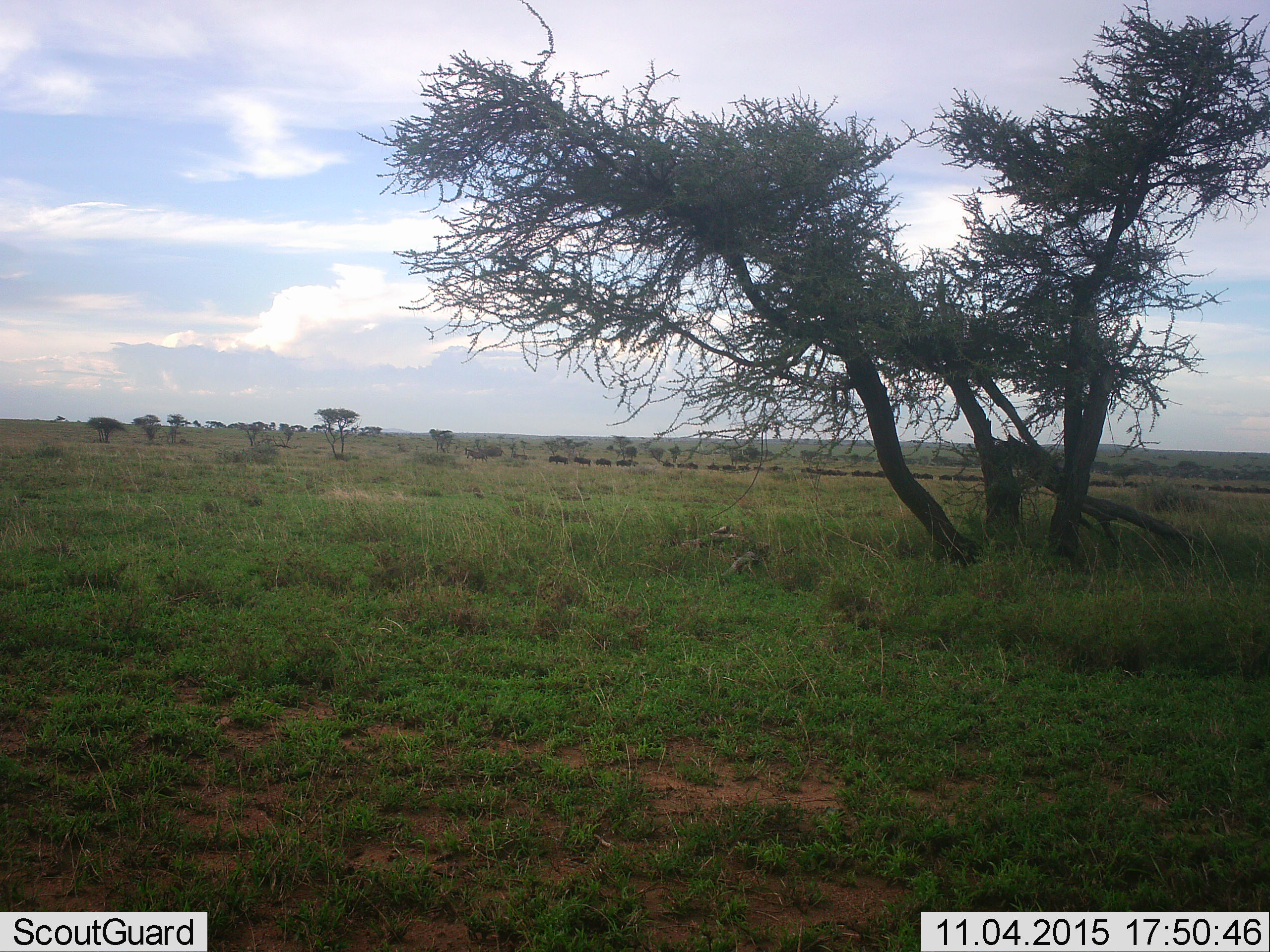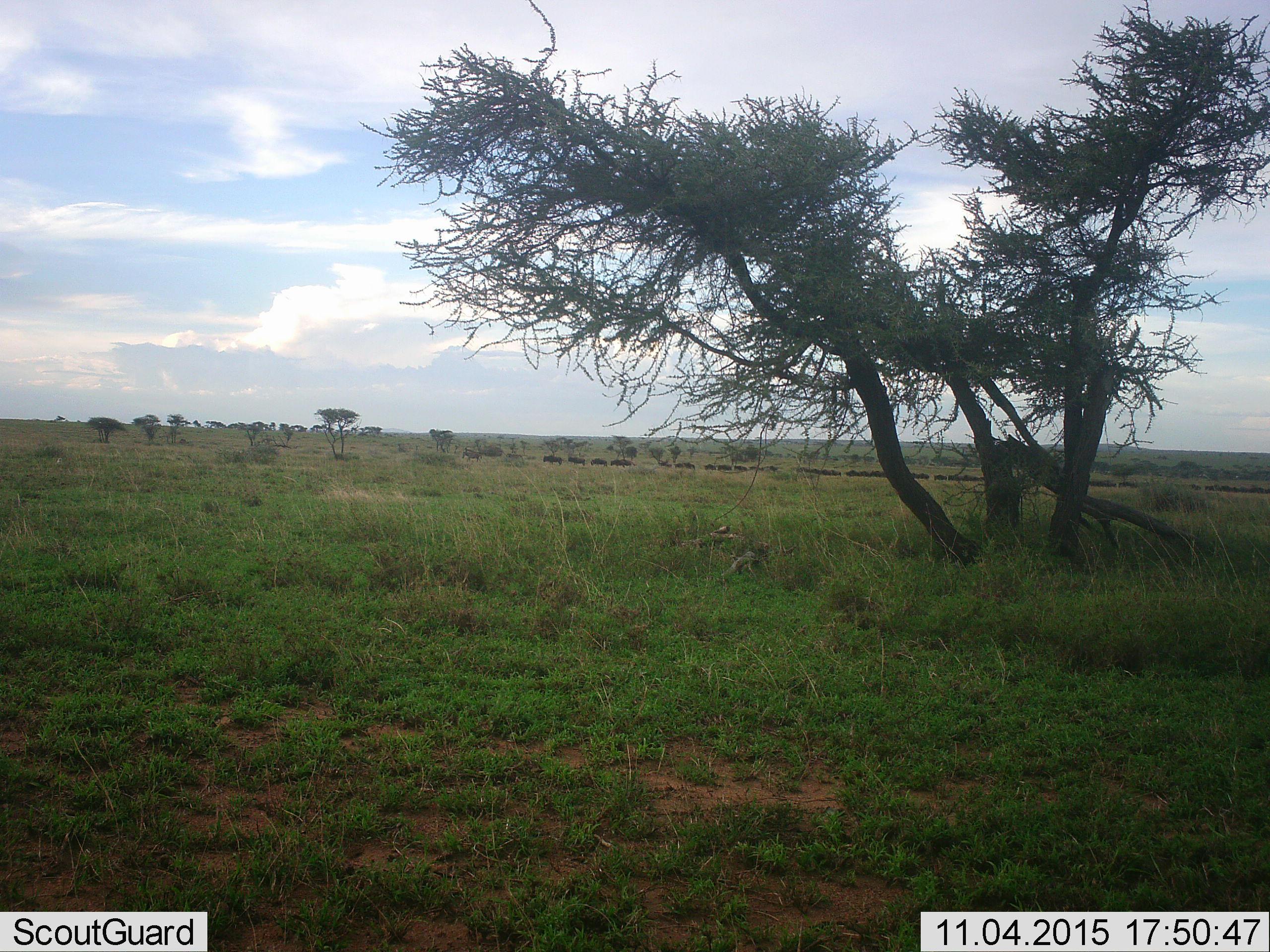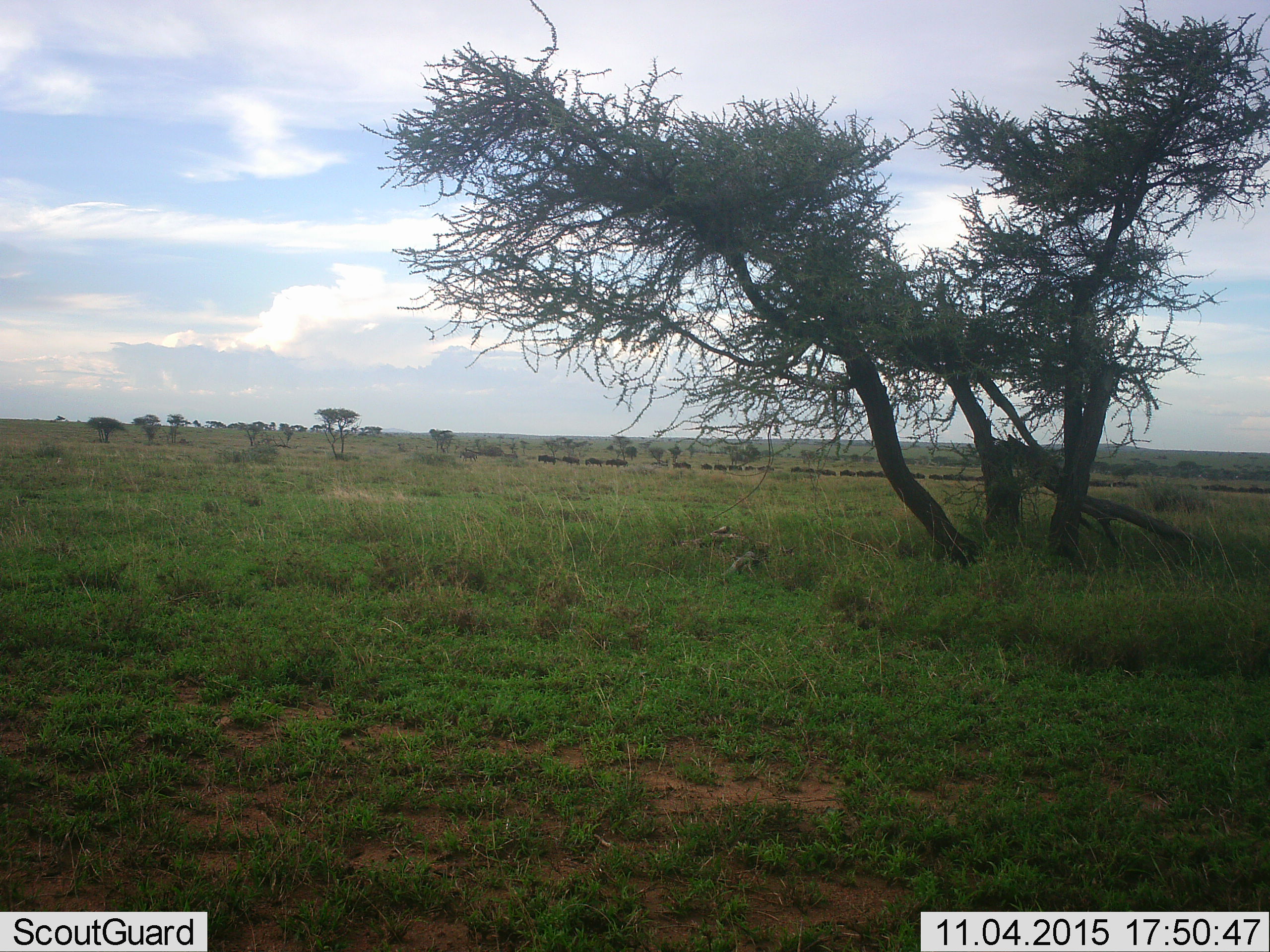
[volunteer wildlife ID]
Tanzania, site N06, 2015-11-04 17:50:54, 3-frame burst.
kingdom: Animalia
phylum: Chordata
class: Mammalia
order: Artiodactyla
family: Bovidae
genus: Connochaetes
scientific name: Connochaetes taurinus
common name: blue wildebeest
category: wildebeest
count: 51+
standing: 0%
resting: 0%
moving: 100%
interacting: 0%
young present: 0%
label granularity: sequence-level